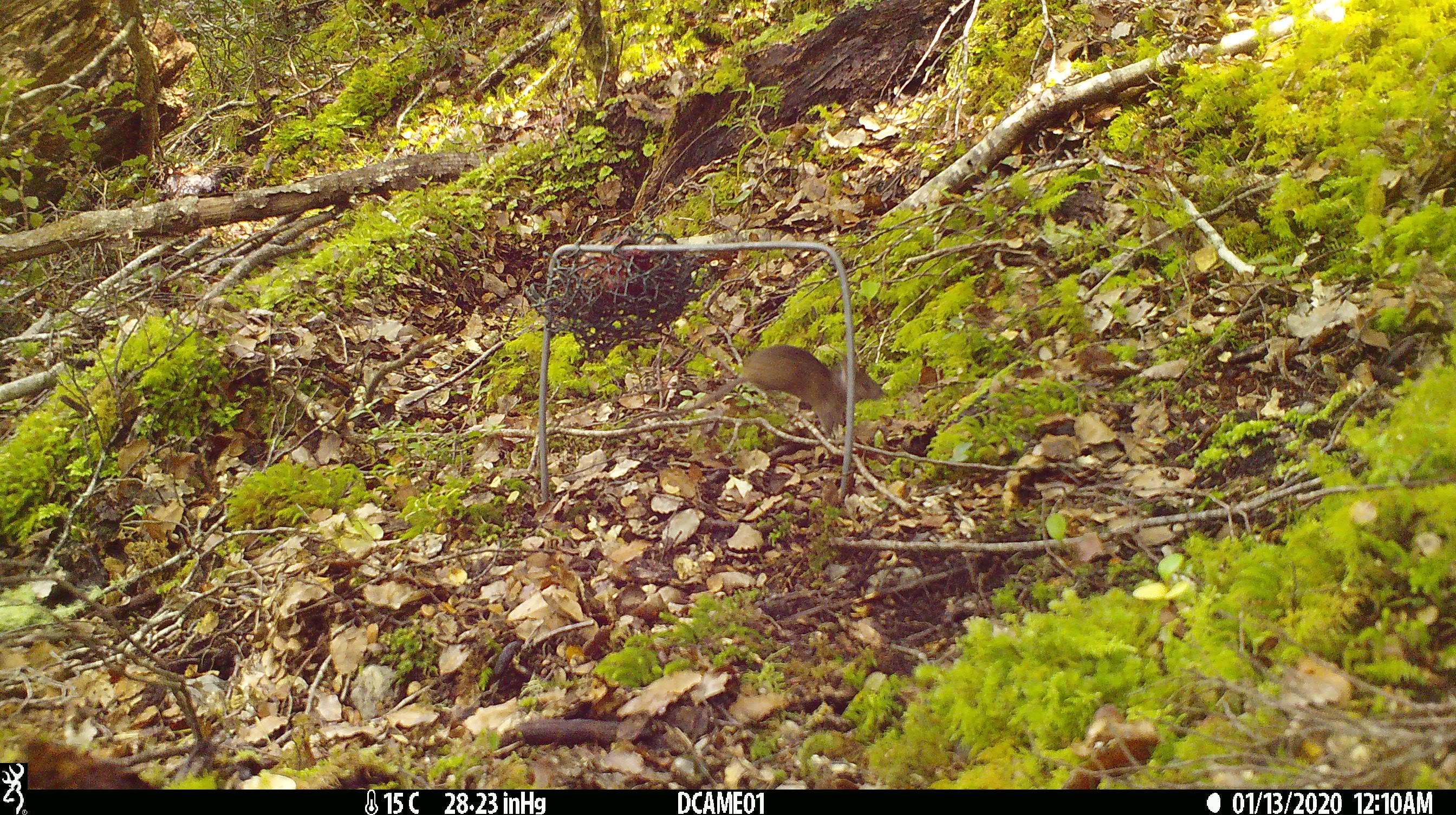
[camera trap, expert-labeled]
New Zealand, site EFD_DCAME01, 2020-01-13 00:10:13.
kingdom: Animalia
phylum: Chordata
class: Mammalia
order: Rodentia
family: Muridae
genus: Mus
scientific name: Mus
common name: mouse